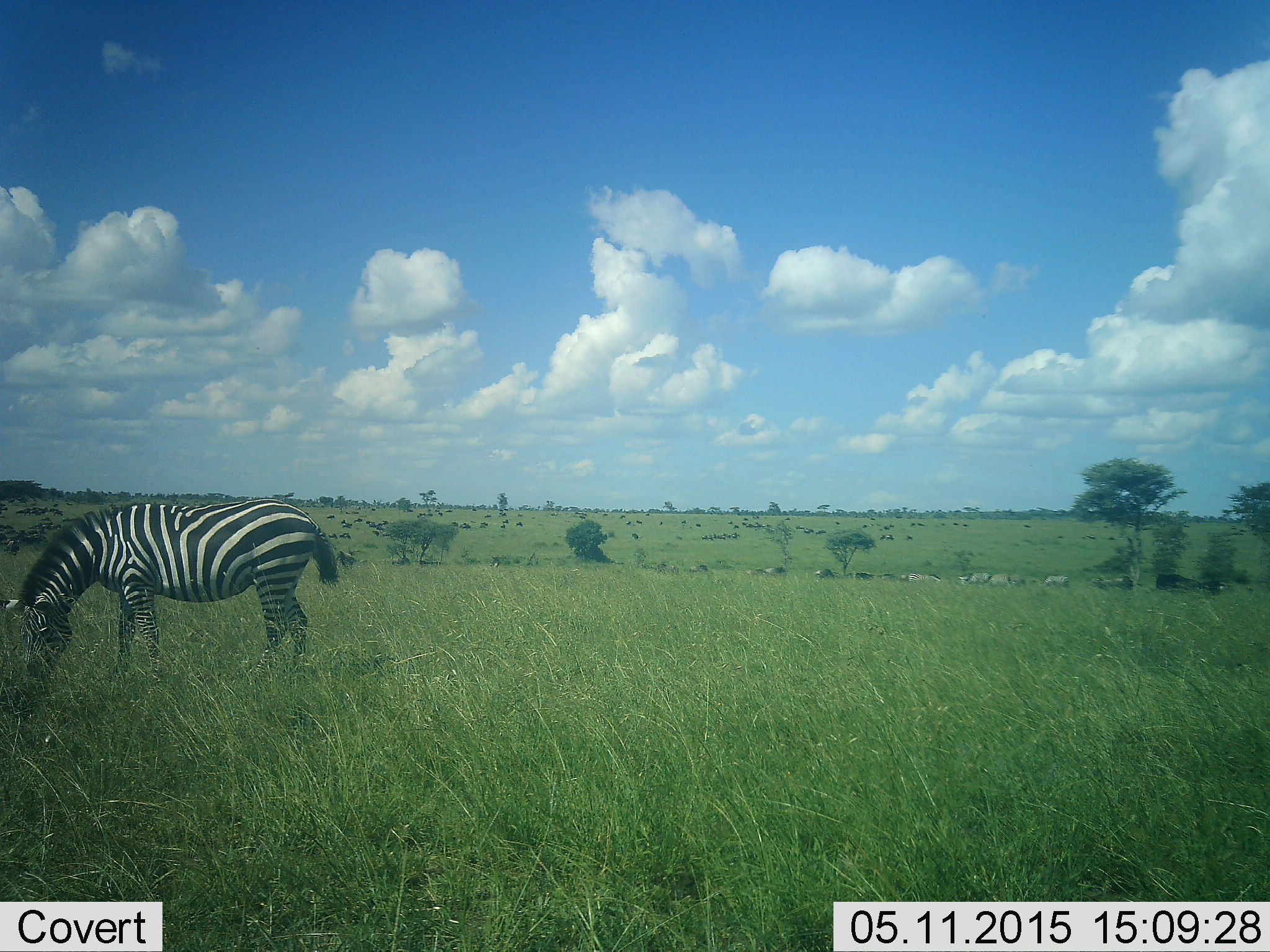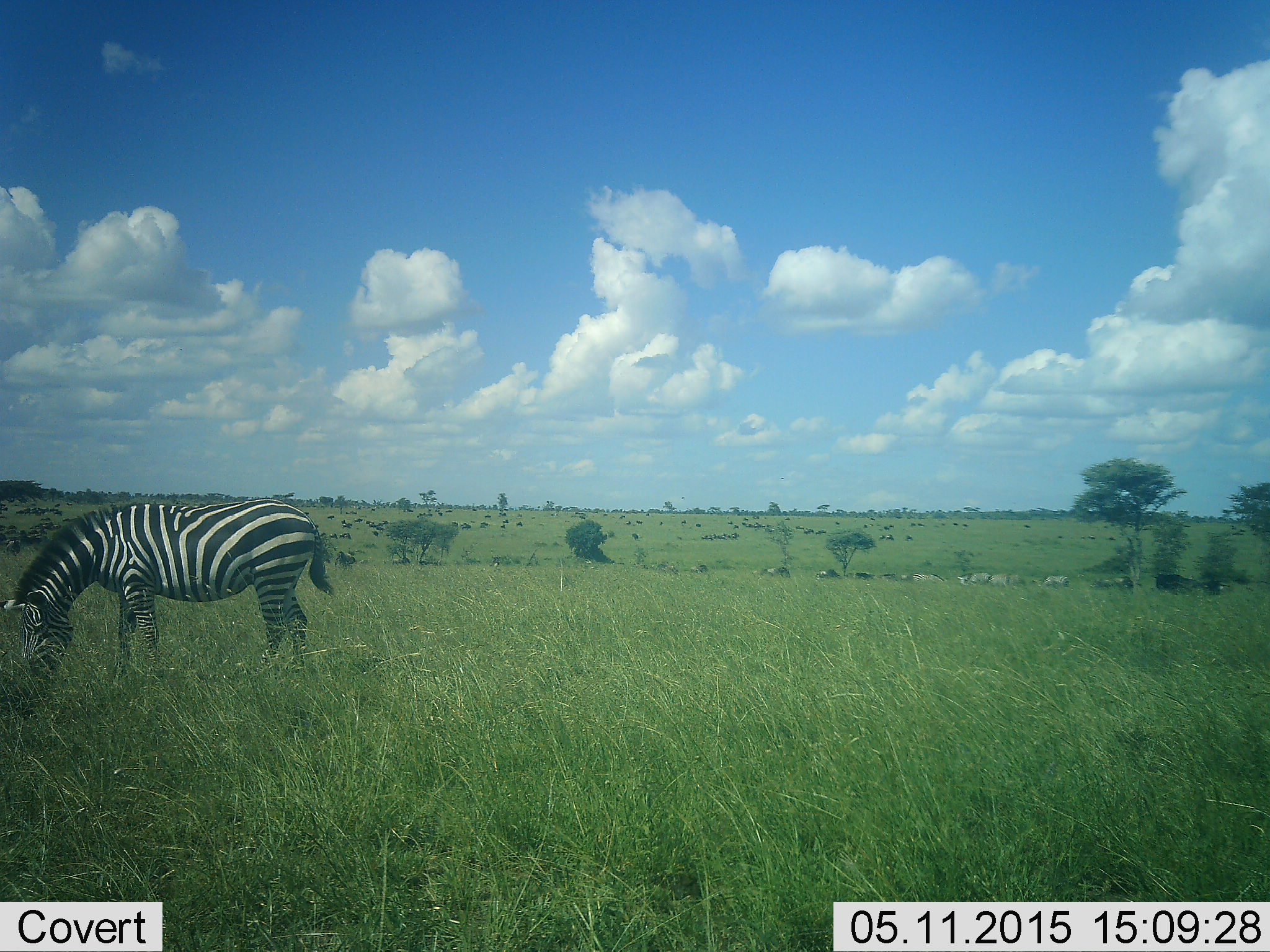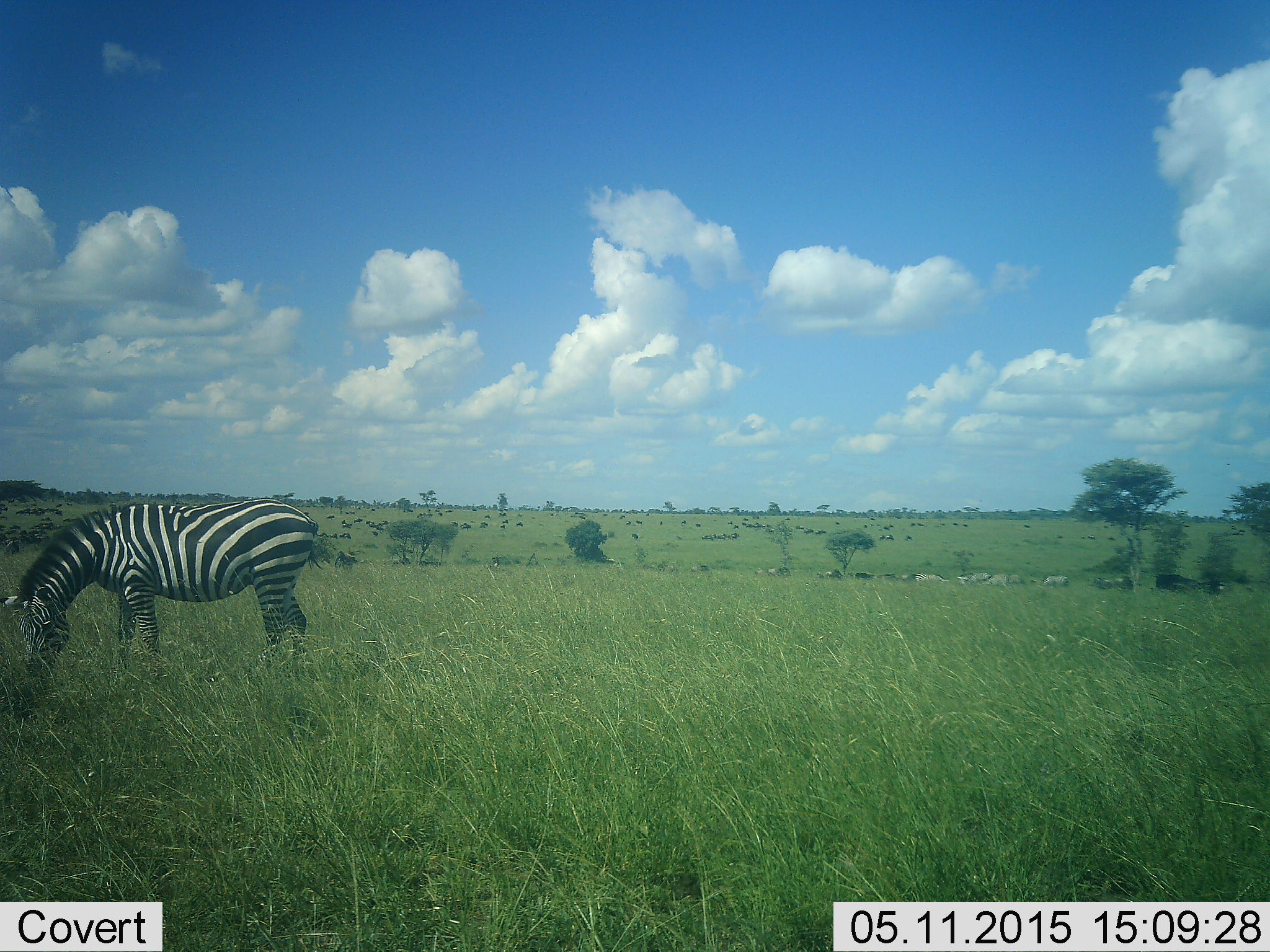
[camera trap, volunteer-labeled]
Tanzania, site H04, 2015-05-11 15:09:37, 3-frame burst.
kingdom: Animalia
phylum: Chordata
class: Mammalia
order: Perissodactyla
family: Equidae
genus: Equus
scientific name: Equus quagga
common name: plains zebra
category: zebra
Zebra (plains zebra) (Equus quagga), count 1. Behavior (volunteer vote fractions): standing 9%, resting 0%, moving 0%, interacting 9%. Young present (vote fraction): 0%. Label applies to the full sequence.